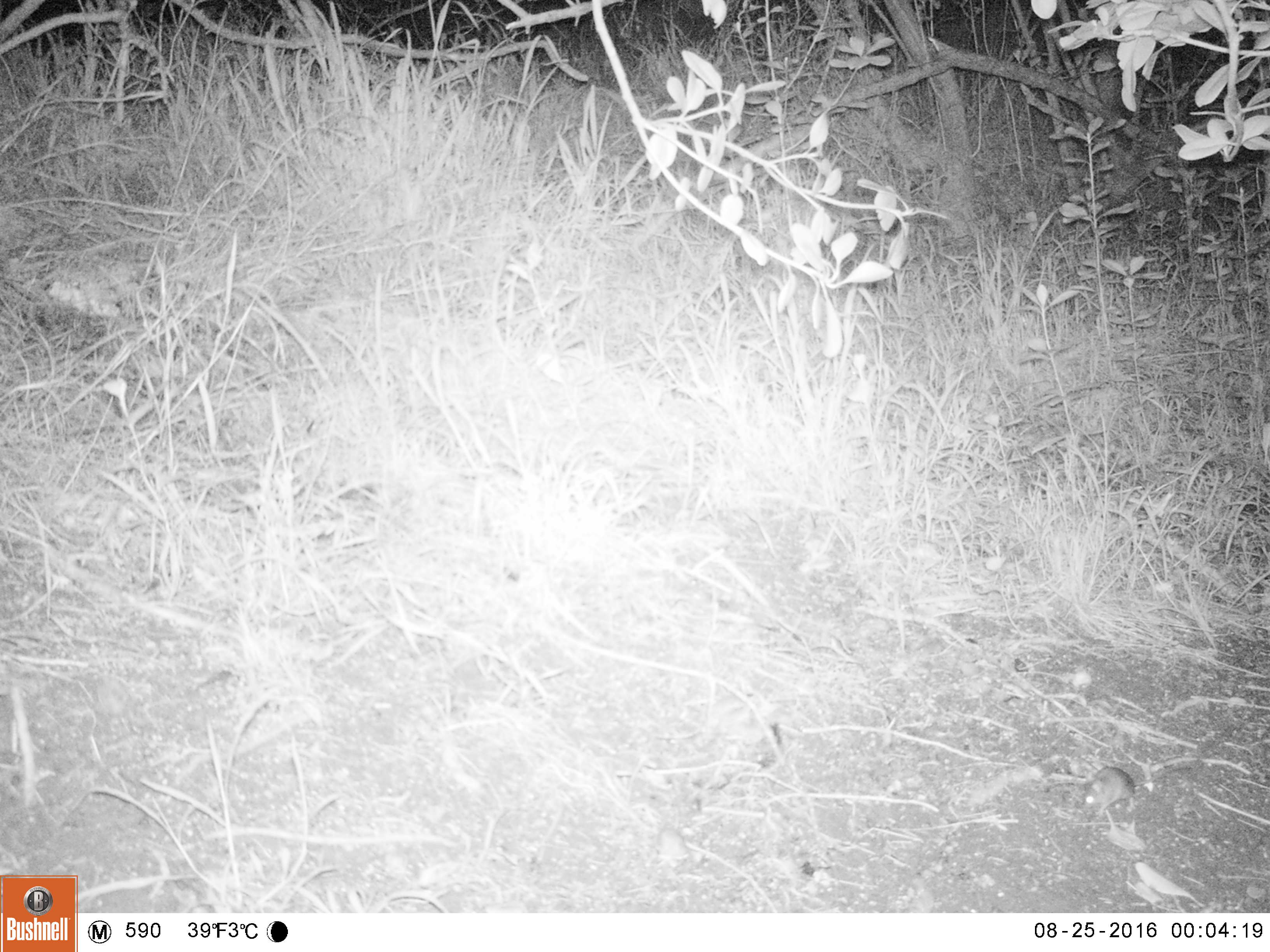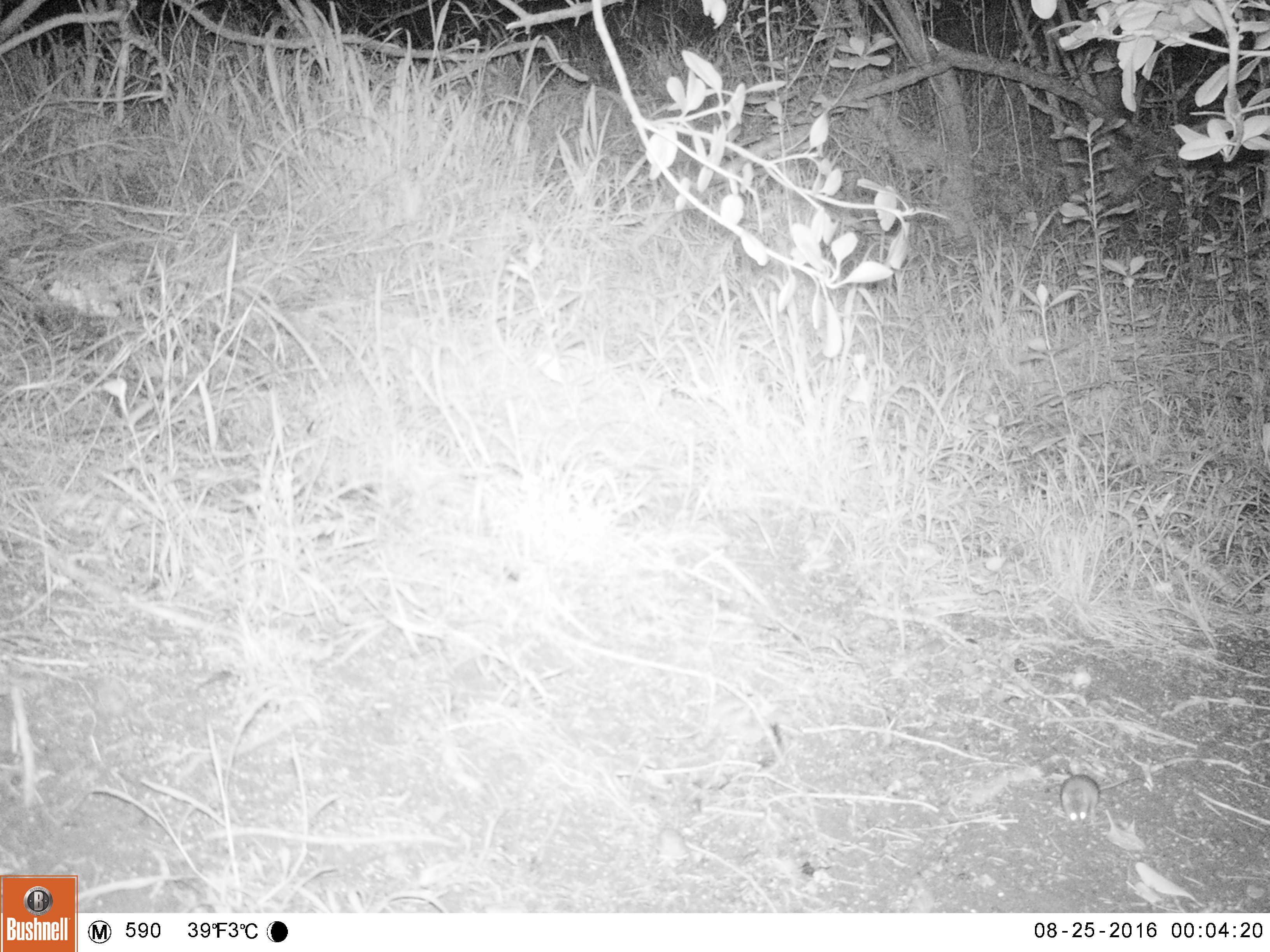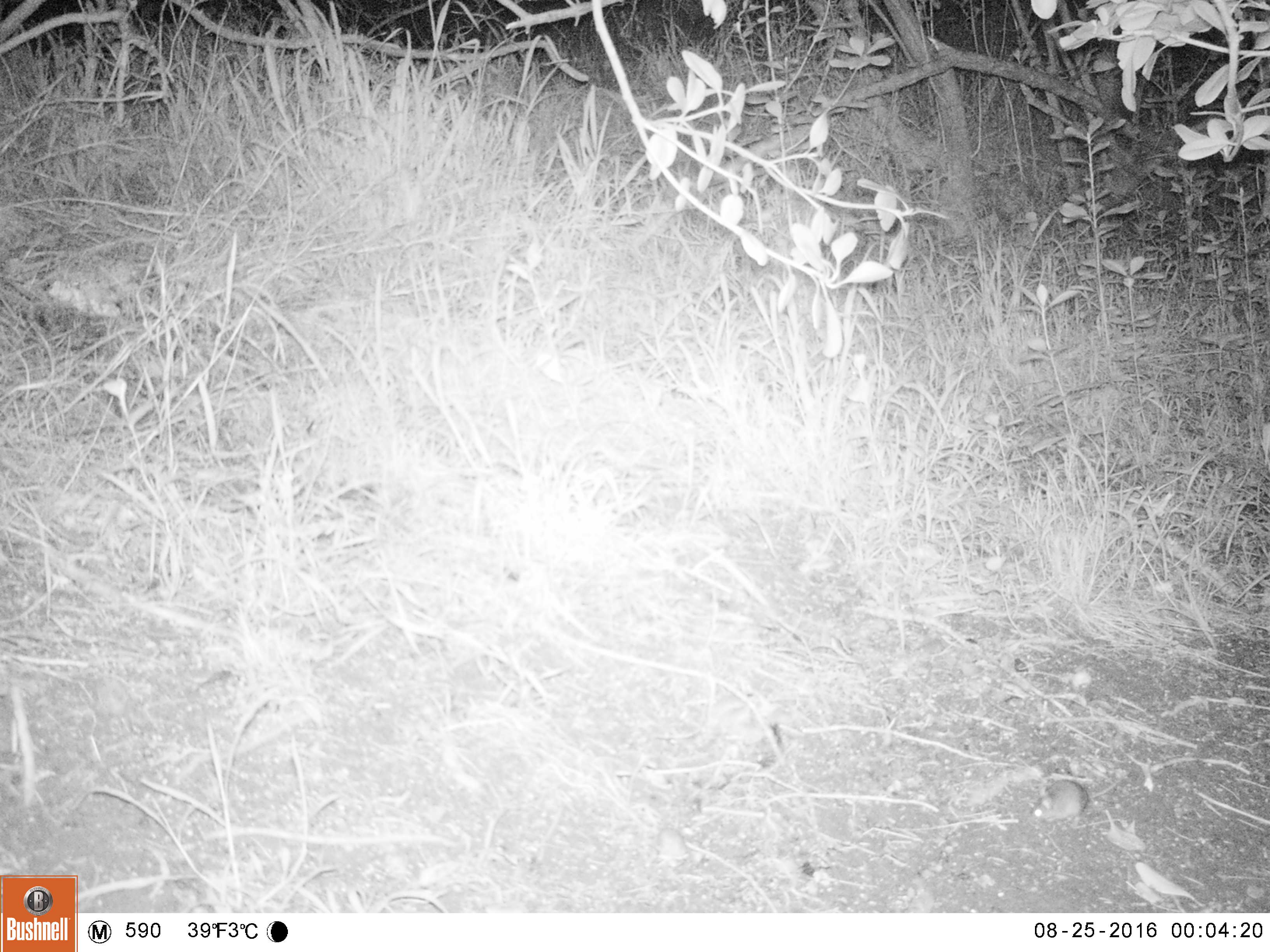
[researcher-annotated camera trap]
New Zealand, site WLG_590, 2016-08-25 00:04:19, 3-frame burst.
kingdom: Animalia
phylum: Chordata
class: Mammalia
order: Rodentia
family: Muridae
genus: Mus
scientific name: Mus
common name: mouse